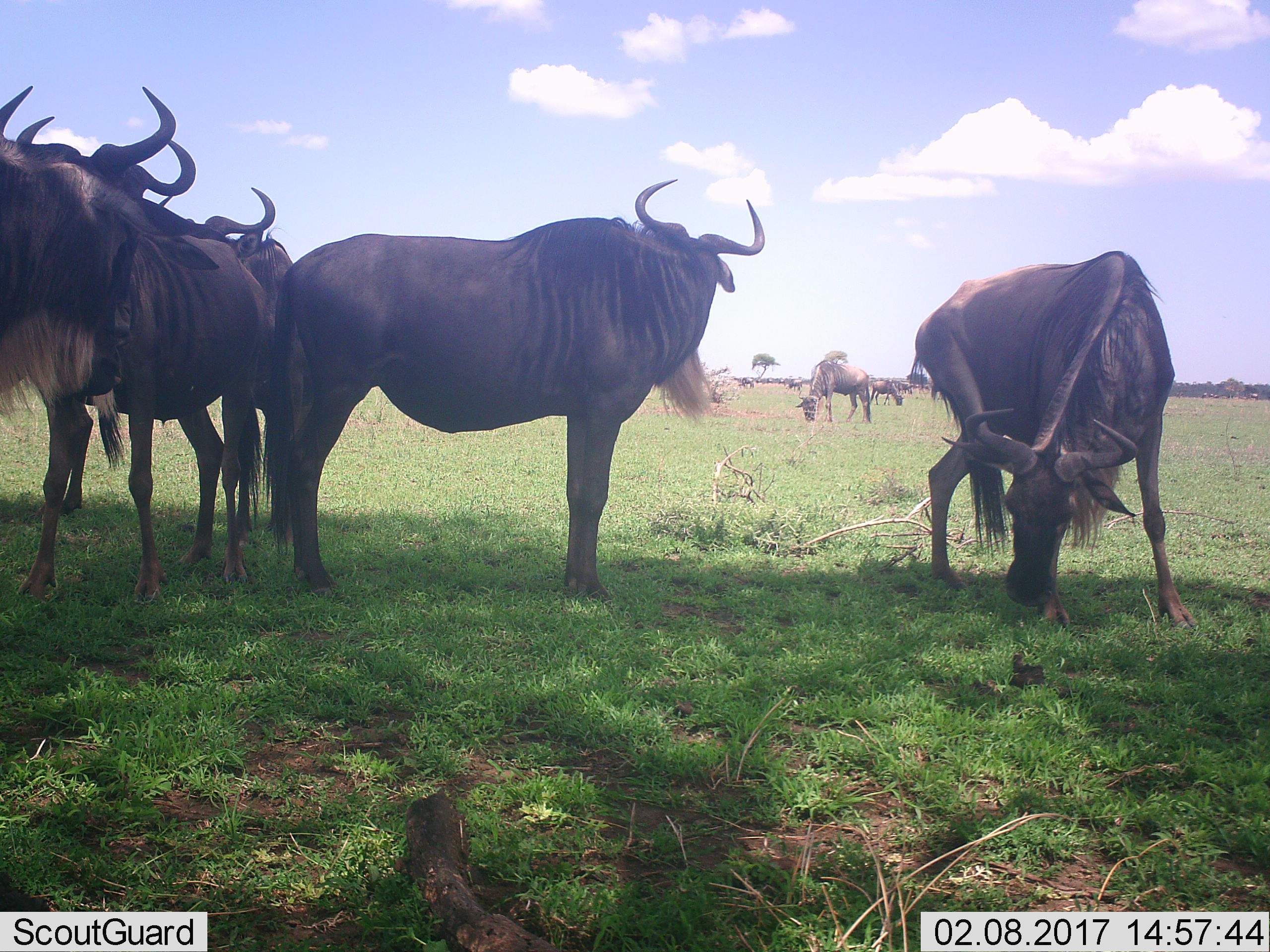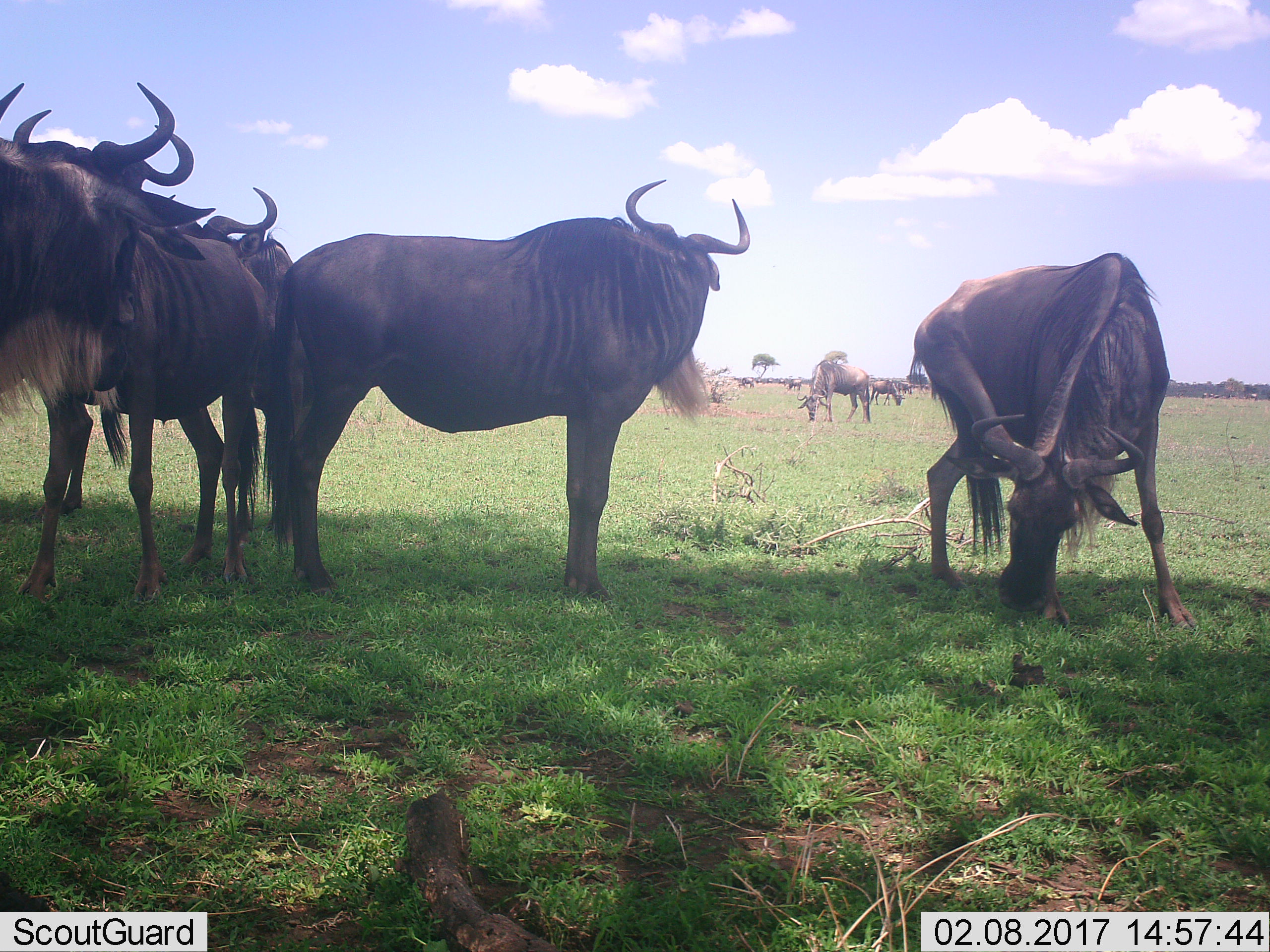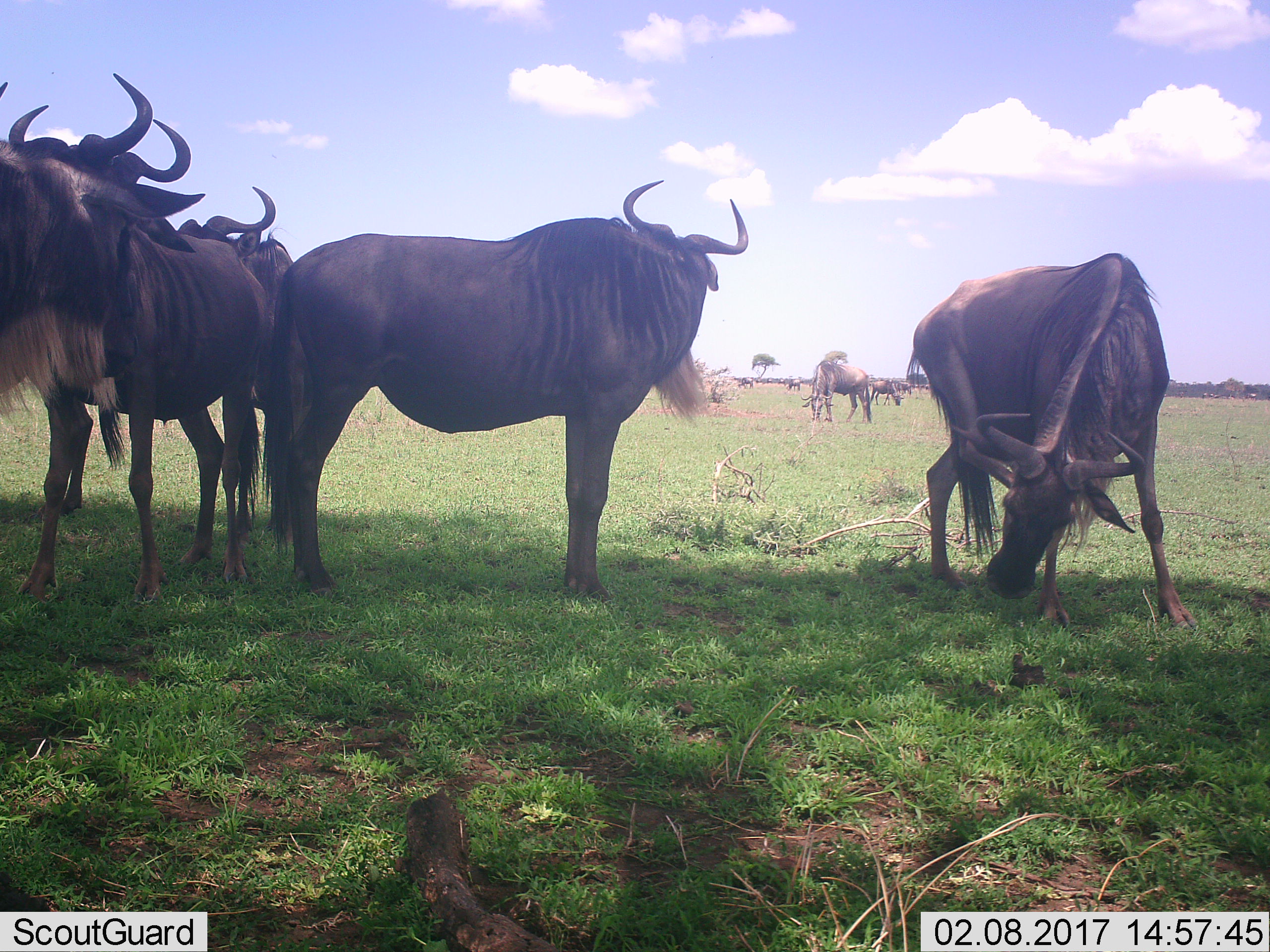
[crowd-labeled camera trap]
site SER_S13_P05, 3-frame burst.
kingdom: Animalia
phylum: Chordata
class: Mammalia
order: Artiodactyla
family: Bovidae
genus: Connochaetes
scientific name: Connochaetes taurinus taurinus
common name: blue wildebeest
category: wildebeestblue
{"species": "wildebeestblue (blue wildebeest) (Connochaetes taurinus taurinus)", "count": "11-50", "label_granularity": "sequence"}